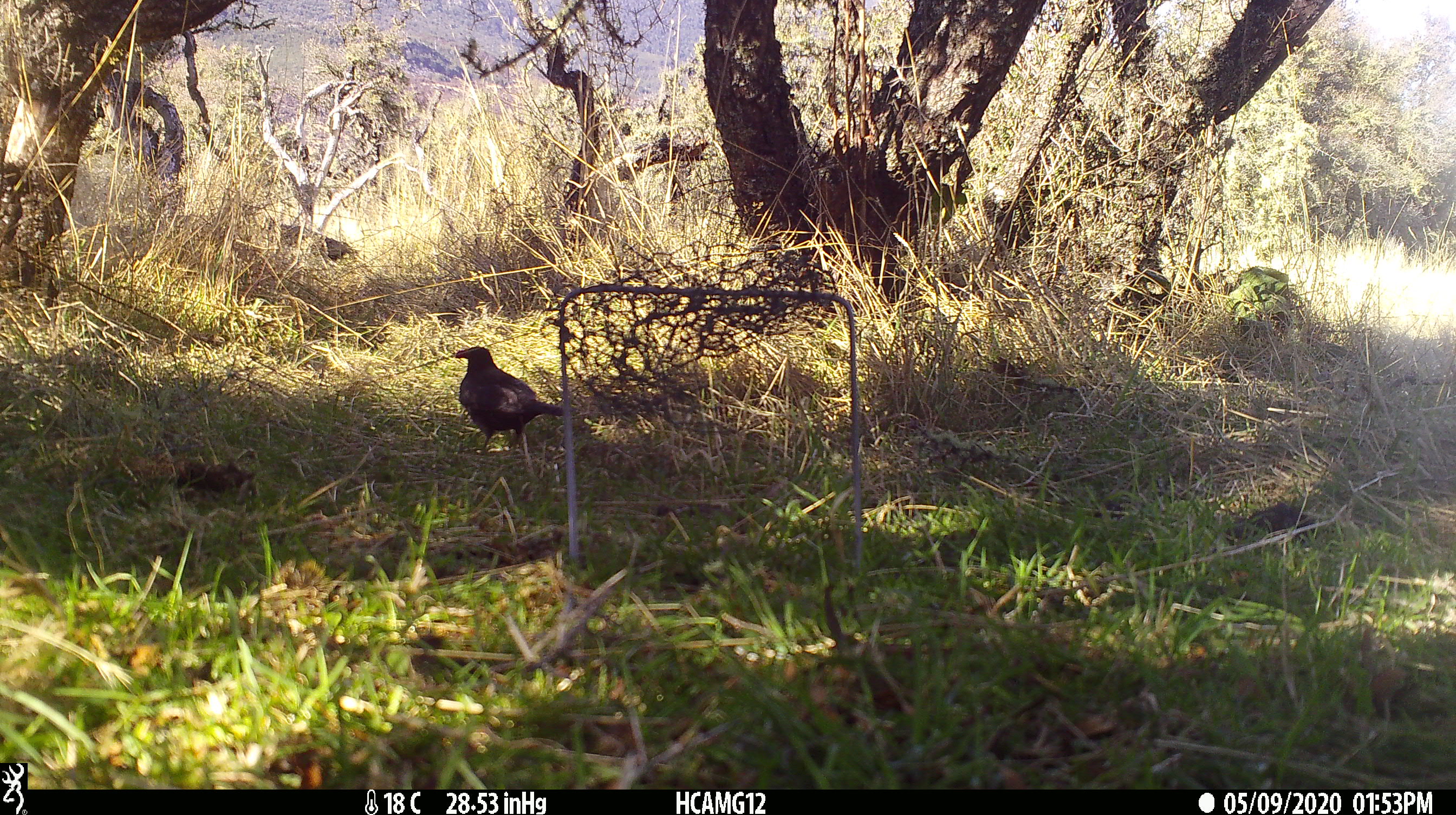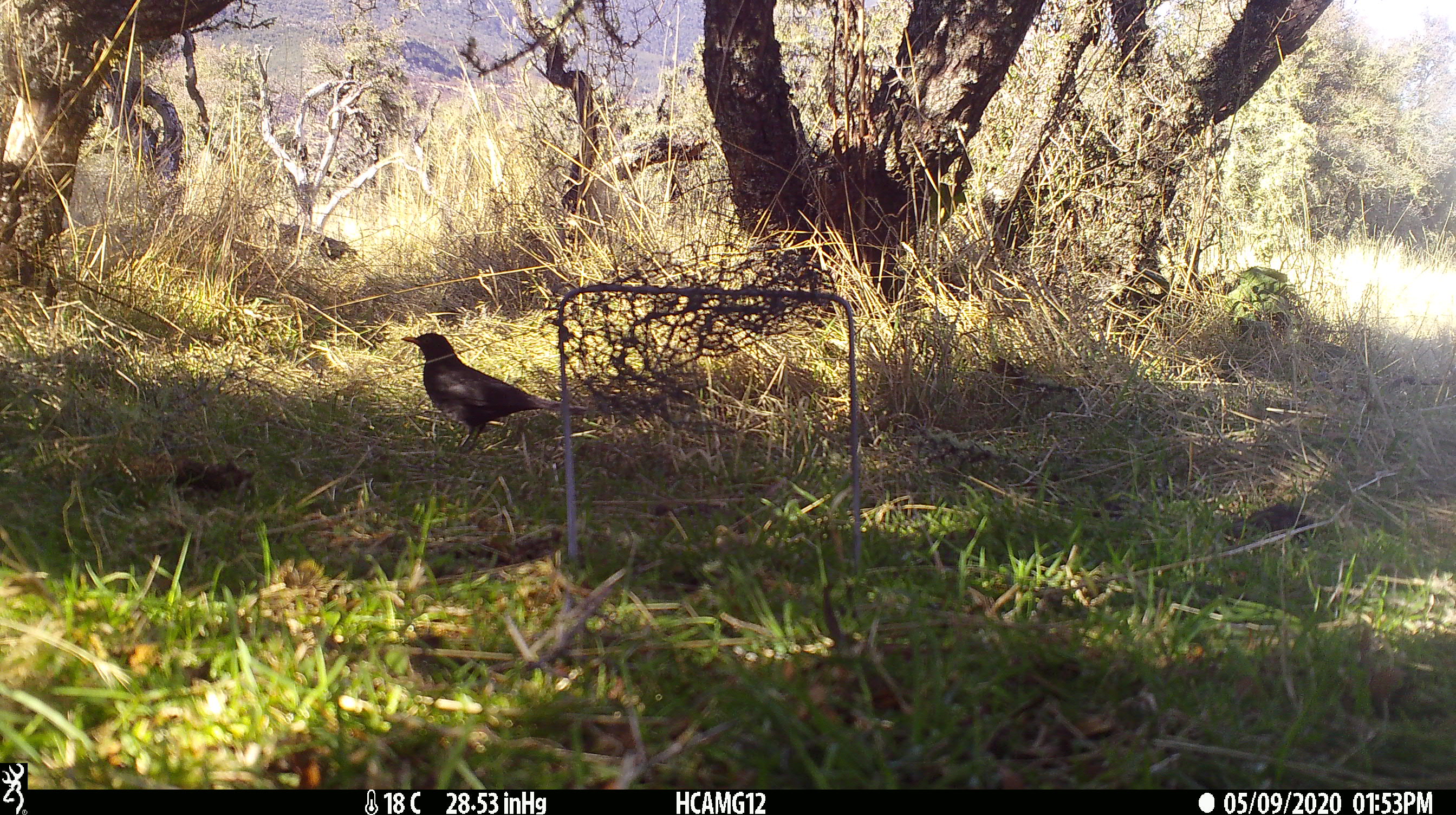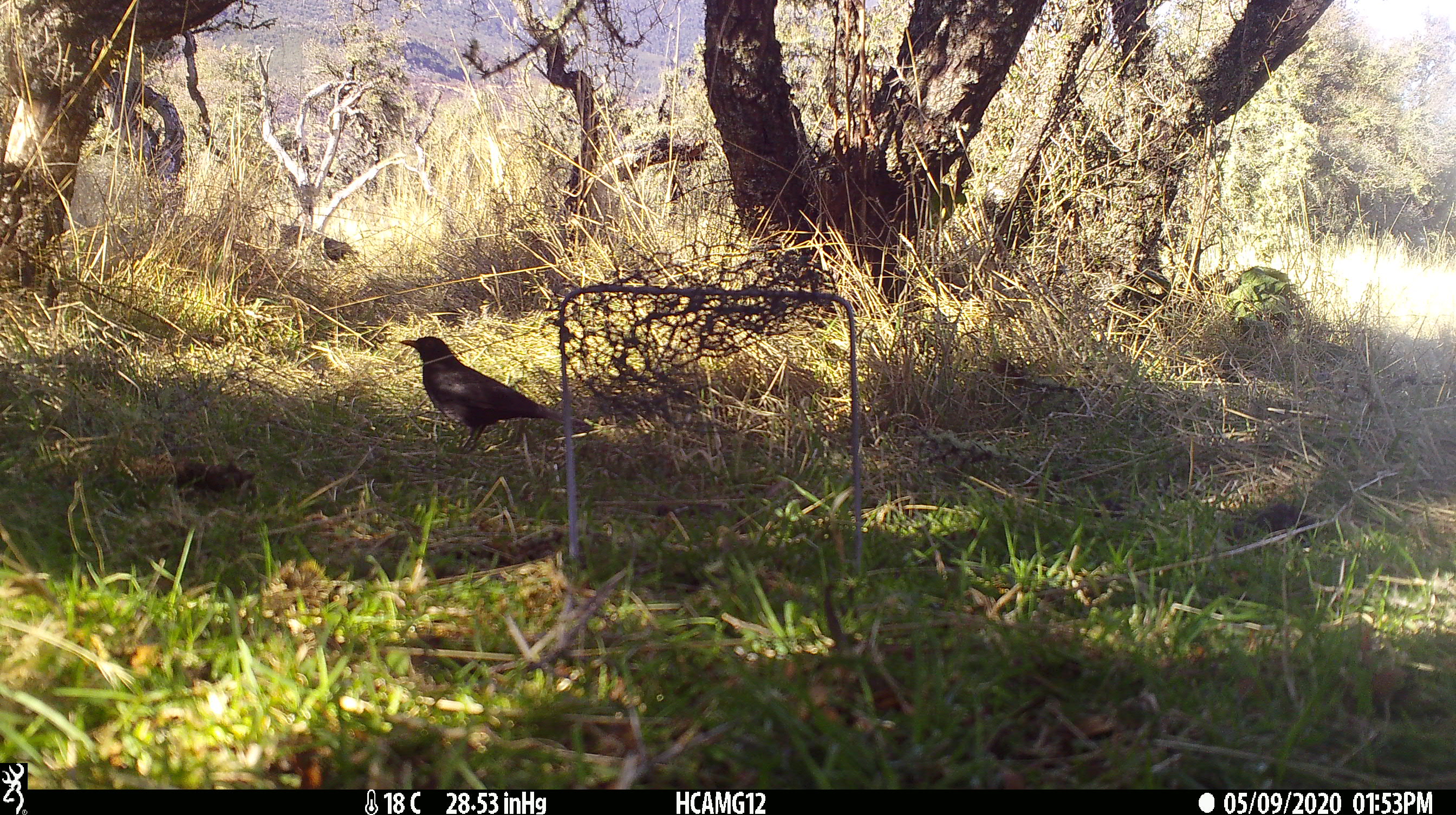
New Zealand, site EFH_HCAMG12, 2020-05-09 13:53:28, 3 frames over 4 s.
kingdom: Animalia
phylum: Chordata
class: Aves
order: Passeriformes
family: Turdidae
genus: Turdus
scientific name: Turdus merula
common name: eurasian blackbird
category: blackbird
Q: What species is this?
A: Blackbird (eurasian blackbird) (Turdus merula).